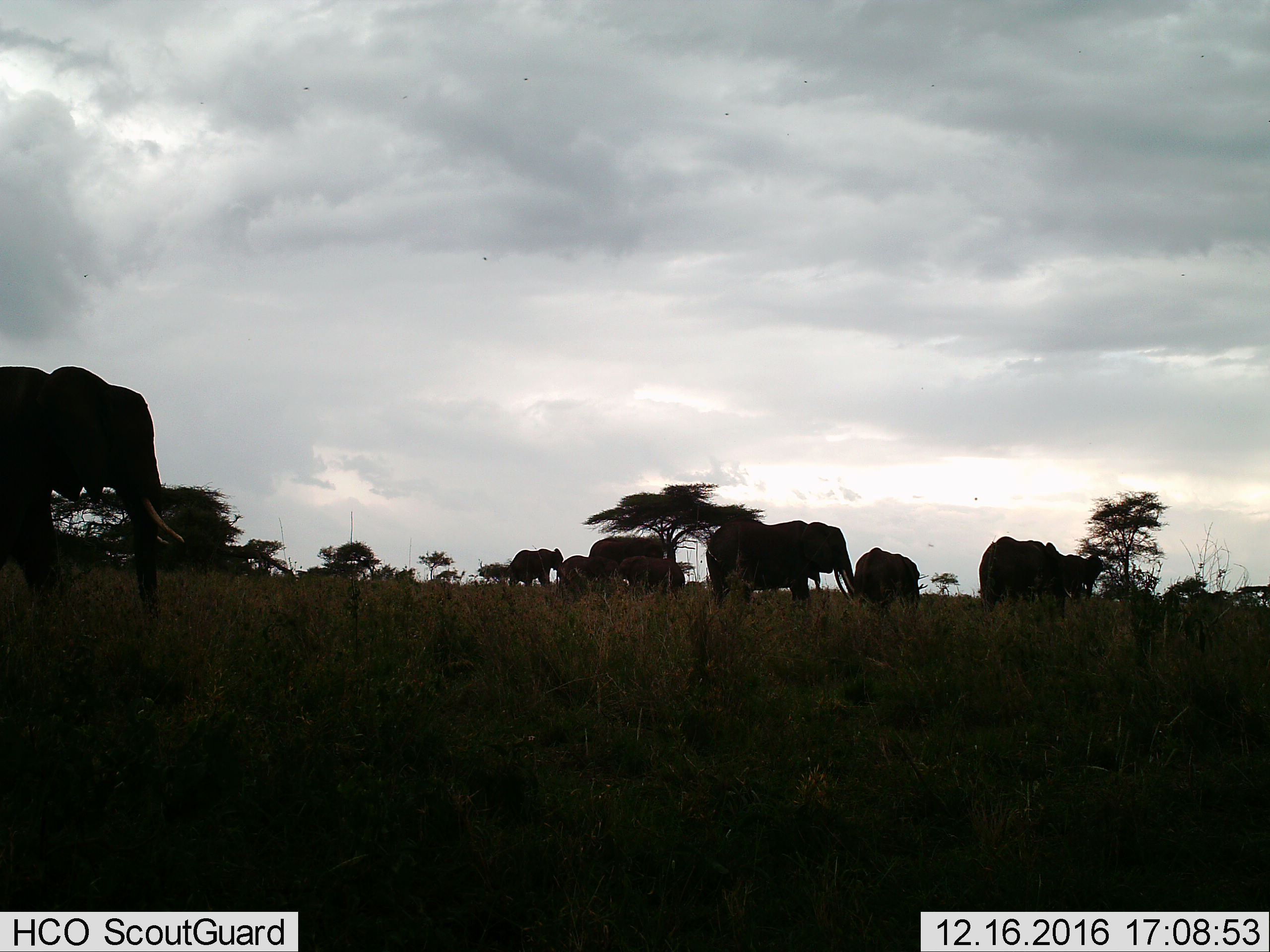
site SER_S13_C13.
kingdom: Animalia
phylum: Chordata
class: Mammalia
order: Proboscidea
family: Elephantidae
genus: Loxodonta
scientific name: Loxodonta africana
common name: african bush elephant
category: elephant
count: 9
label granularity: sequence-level